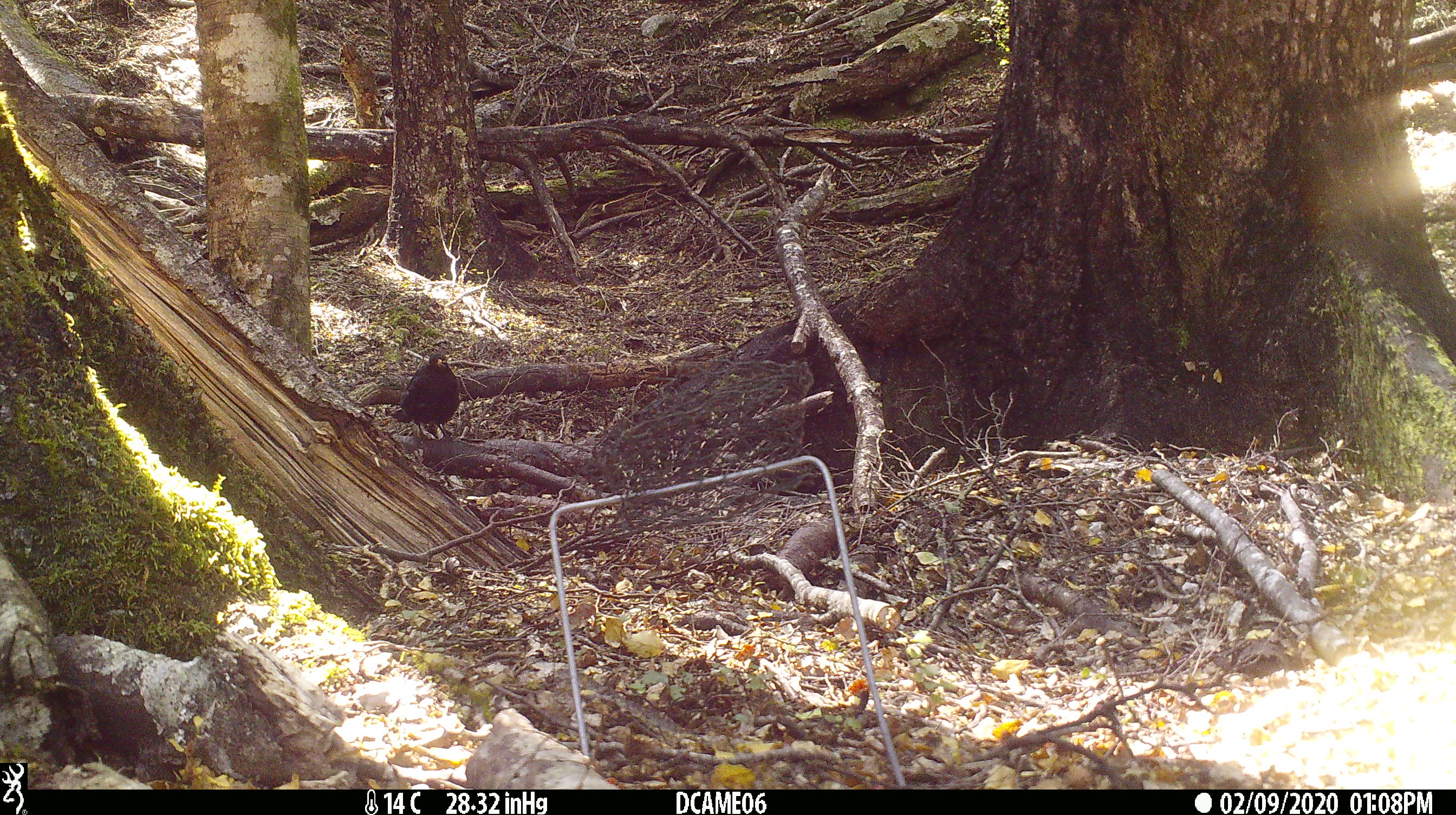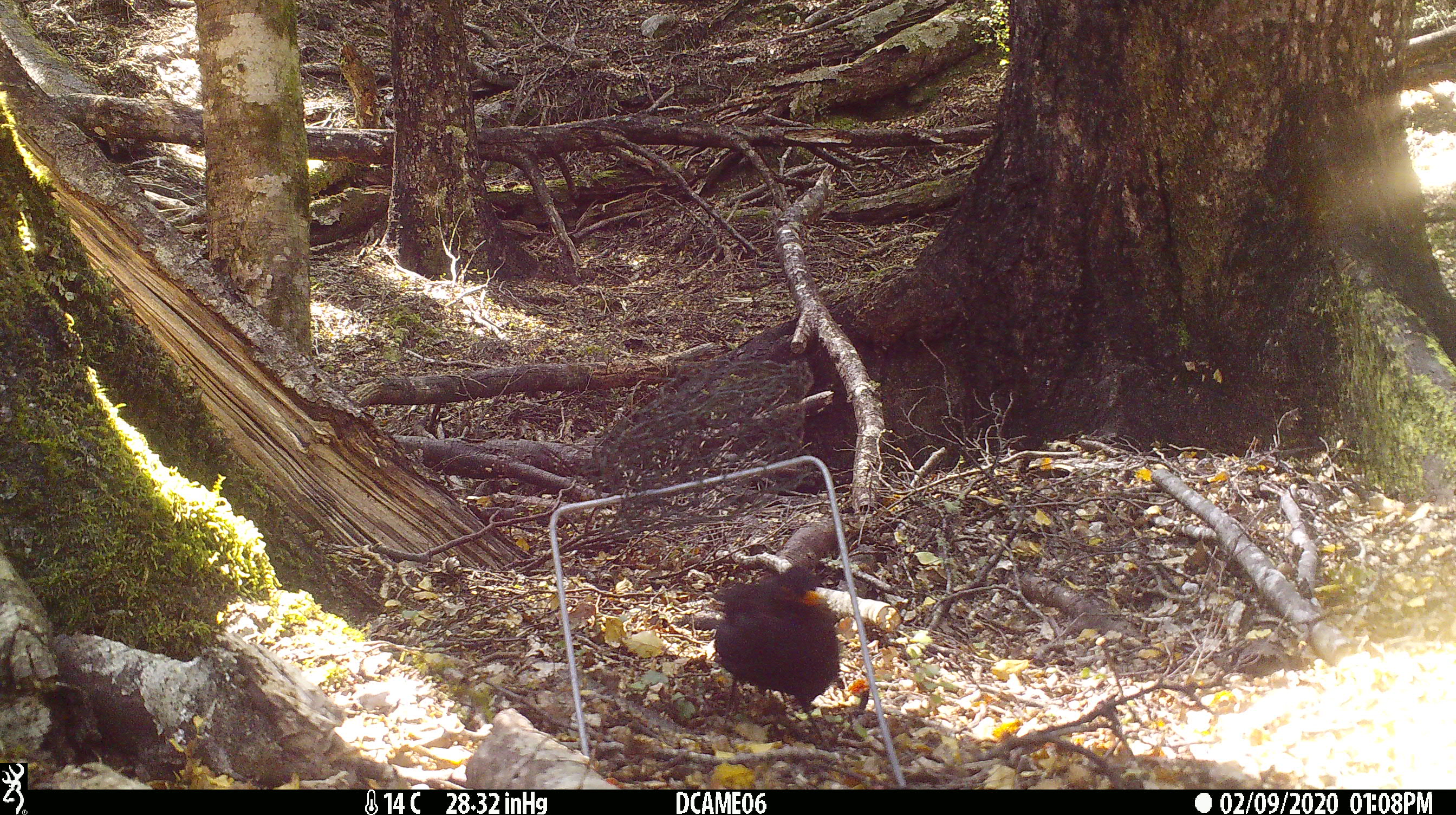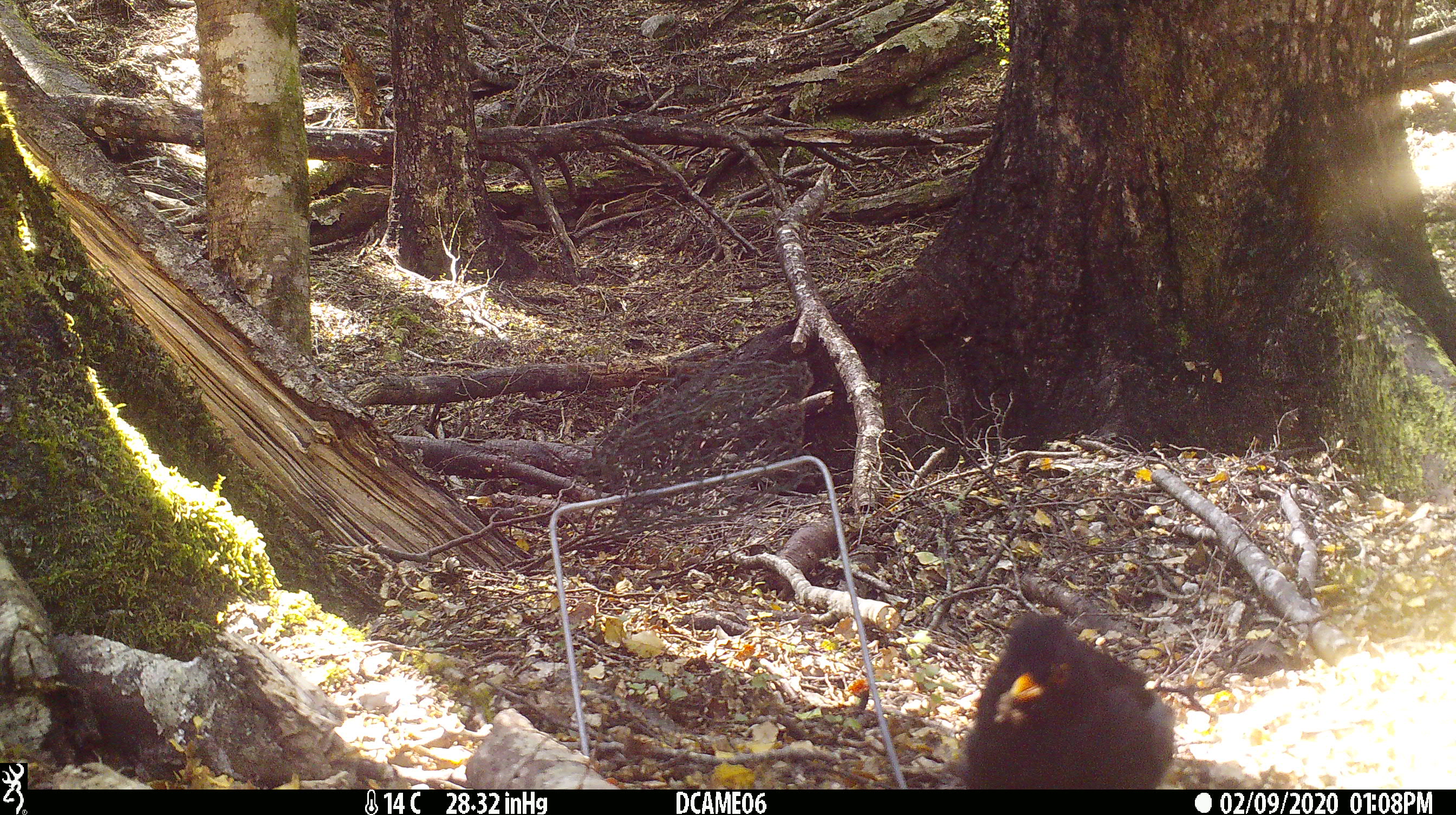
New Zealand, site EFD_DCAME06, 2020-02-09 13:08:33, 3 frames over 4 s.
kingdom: Animalia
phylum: Chordata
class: Aves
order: Passeriformes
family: Turdidae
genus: Turdus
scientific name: Turdus merula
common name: eurasian blackbird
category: blackbird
Blackbird (eurasian blackbird) (Turdus merula).